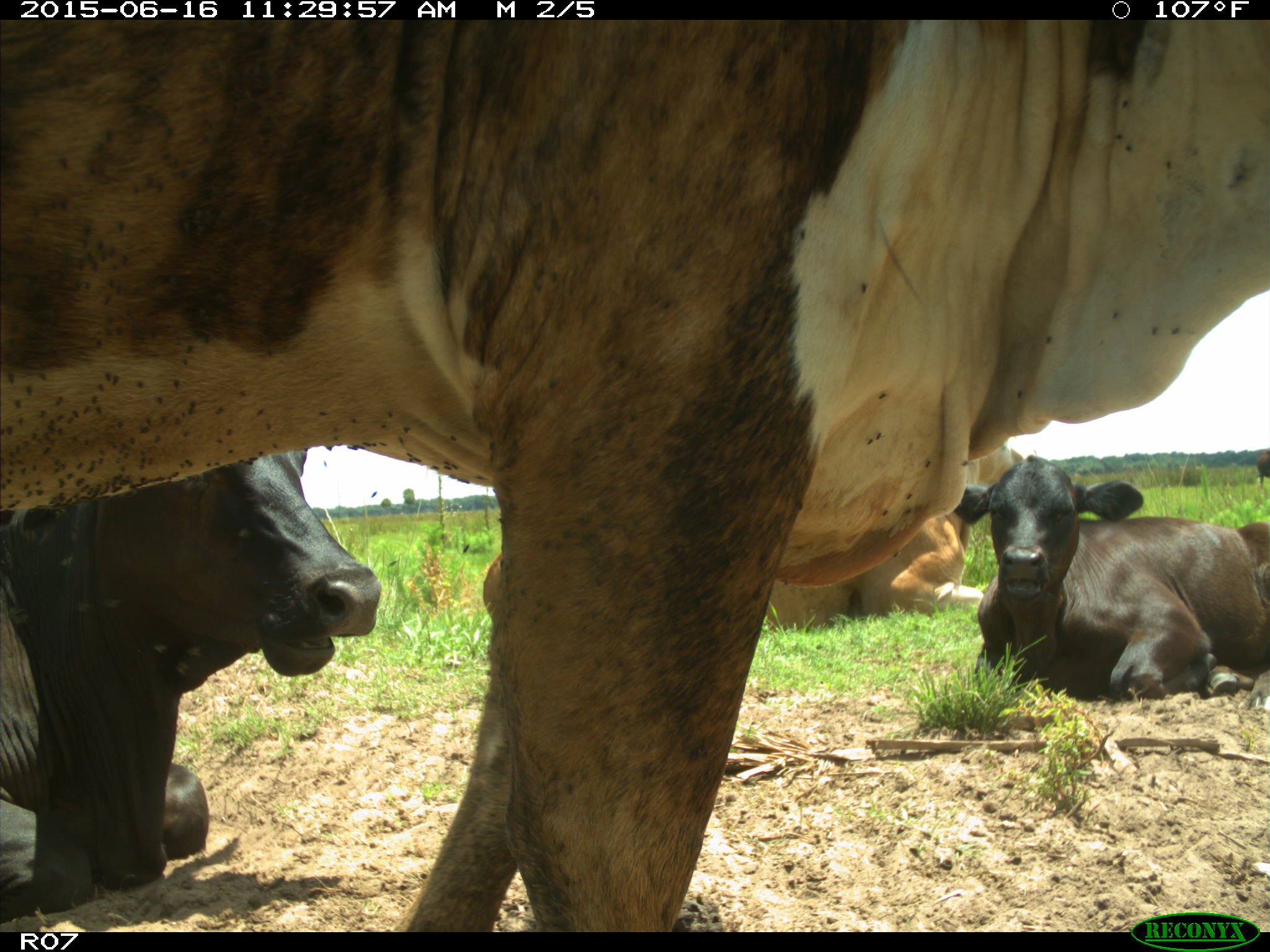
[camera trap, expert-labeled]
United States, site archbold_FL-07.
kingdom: Animalia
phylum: Chordata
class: Mammalia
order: Artiodactyla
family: Bovidae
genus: Bos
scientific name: Bos taurus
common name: domestic cow